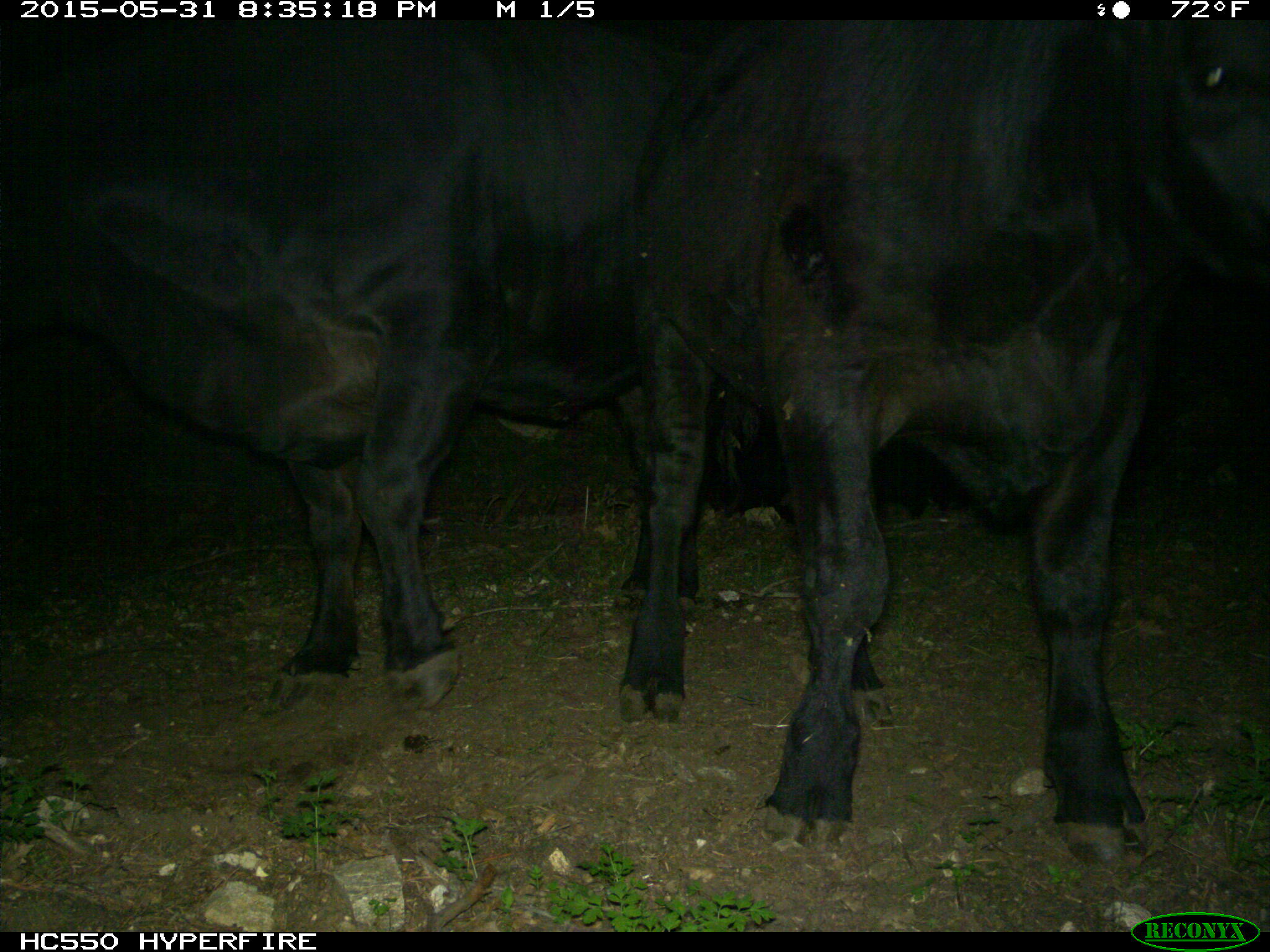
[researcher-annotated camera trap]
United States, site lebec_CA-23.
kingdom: Animalia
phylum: Chordata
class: Mammalia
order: Artiodactyla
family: Bovidae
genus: Bos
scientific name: Bos taurus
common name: domestic cow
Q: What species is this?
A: Bos taurus (domestic cow).